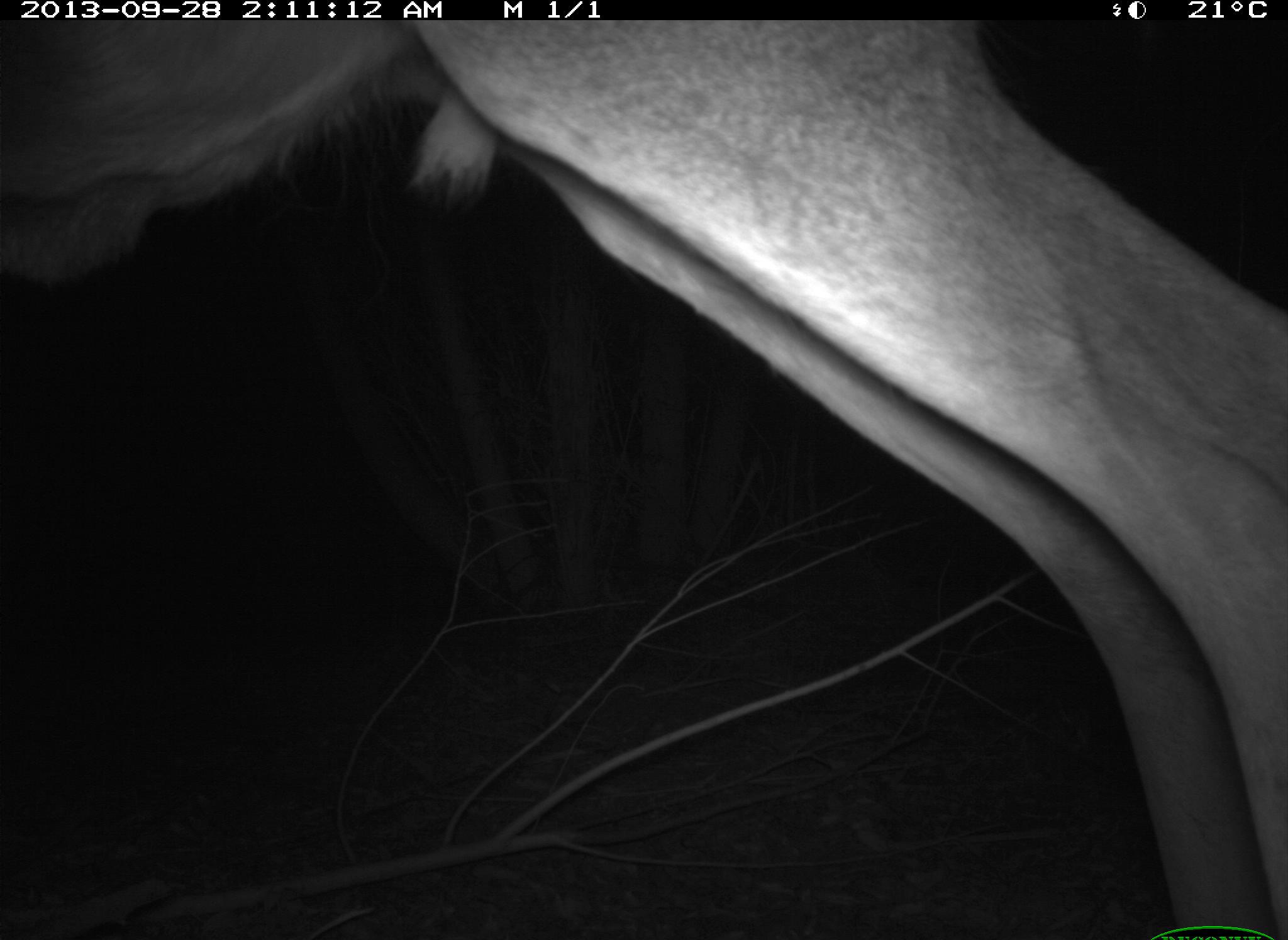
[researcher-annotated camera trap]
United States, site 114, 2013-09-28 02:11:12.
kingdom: Animalia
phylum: Chordata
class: Mammalia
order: Artiodactyla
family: Cervidae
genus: Odocoileus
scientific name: Odocoileus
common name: deer